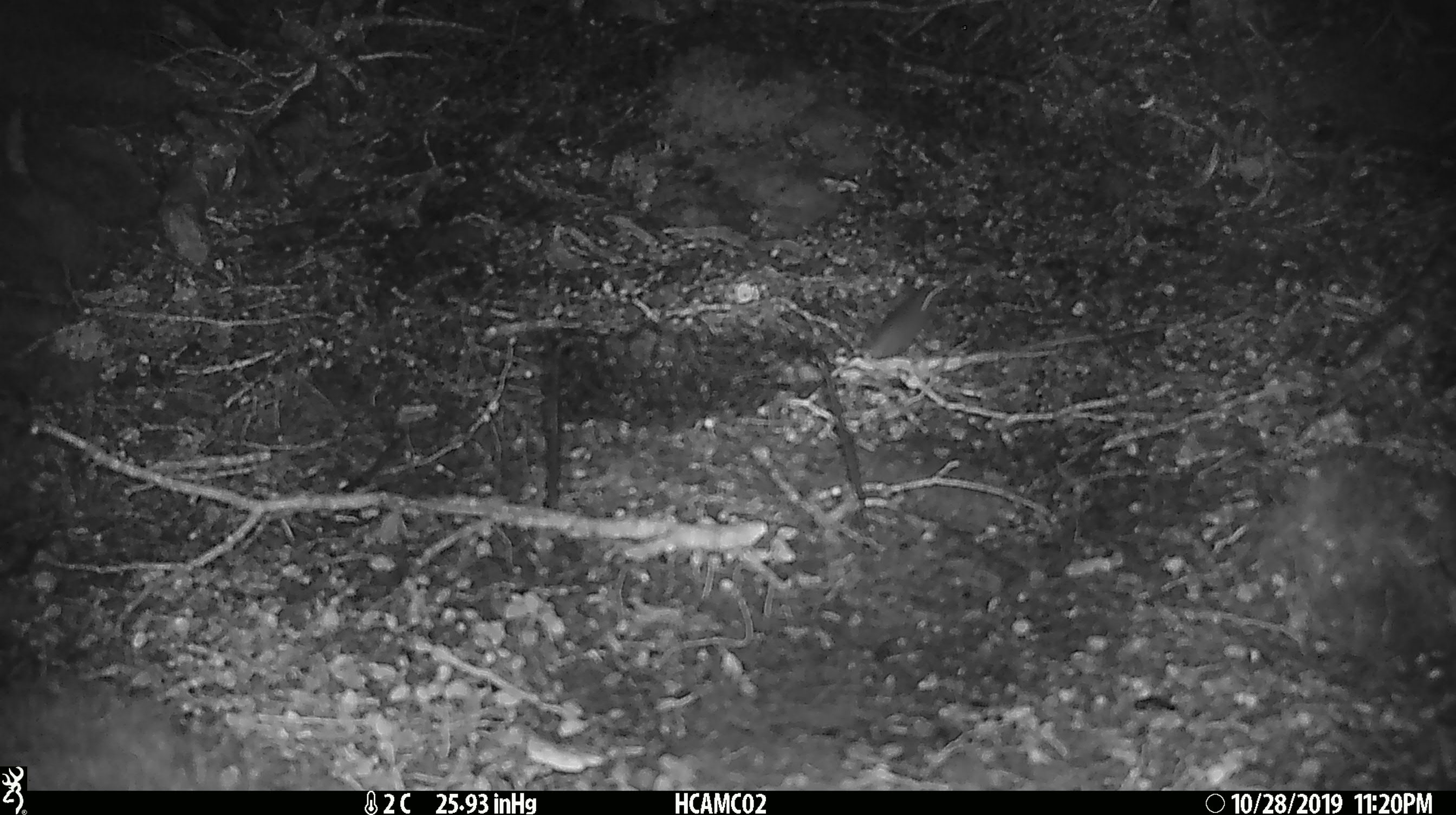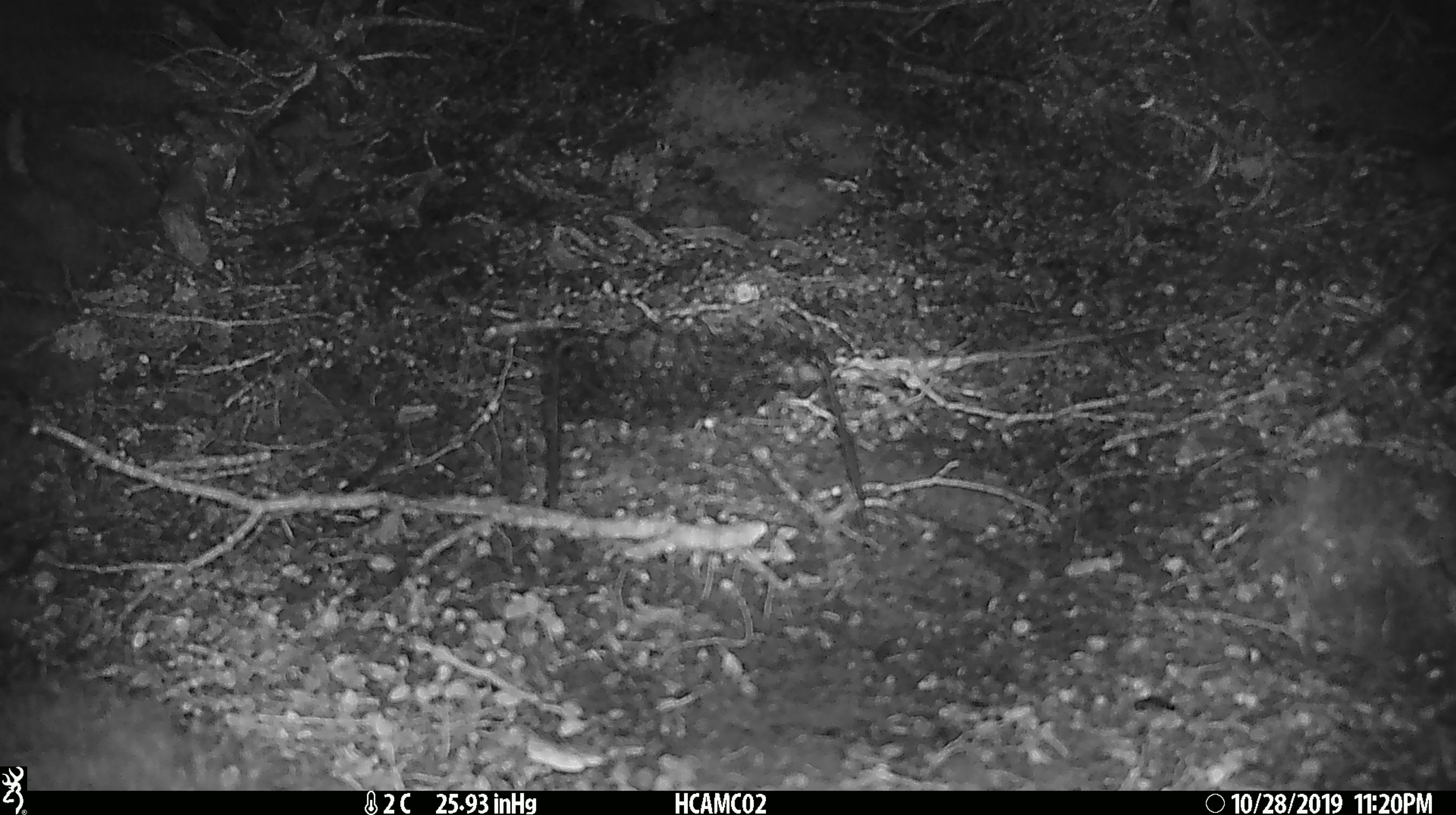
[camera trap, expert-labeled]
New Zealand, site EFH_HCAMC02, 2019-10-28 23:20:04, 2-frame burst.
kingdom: Animalia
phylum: Chordata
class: Mammalia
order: Rodentia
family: Muridae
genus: Mus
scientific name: Mus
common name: mouse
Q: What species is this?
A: Mouse (Mus).